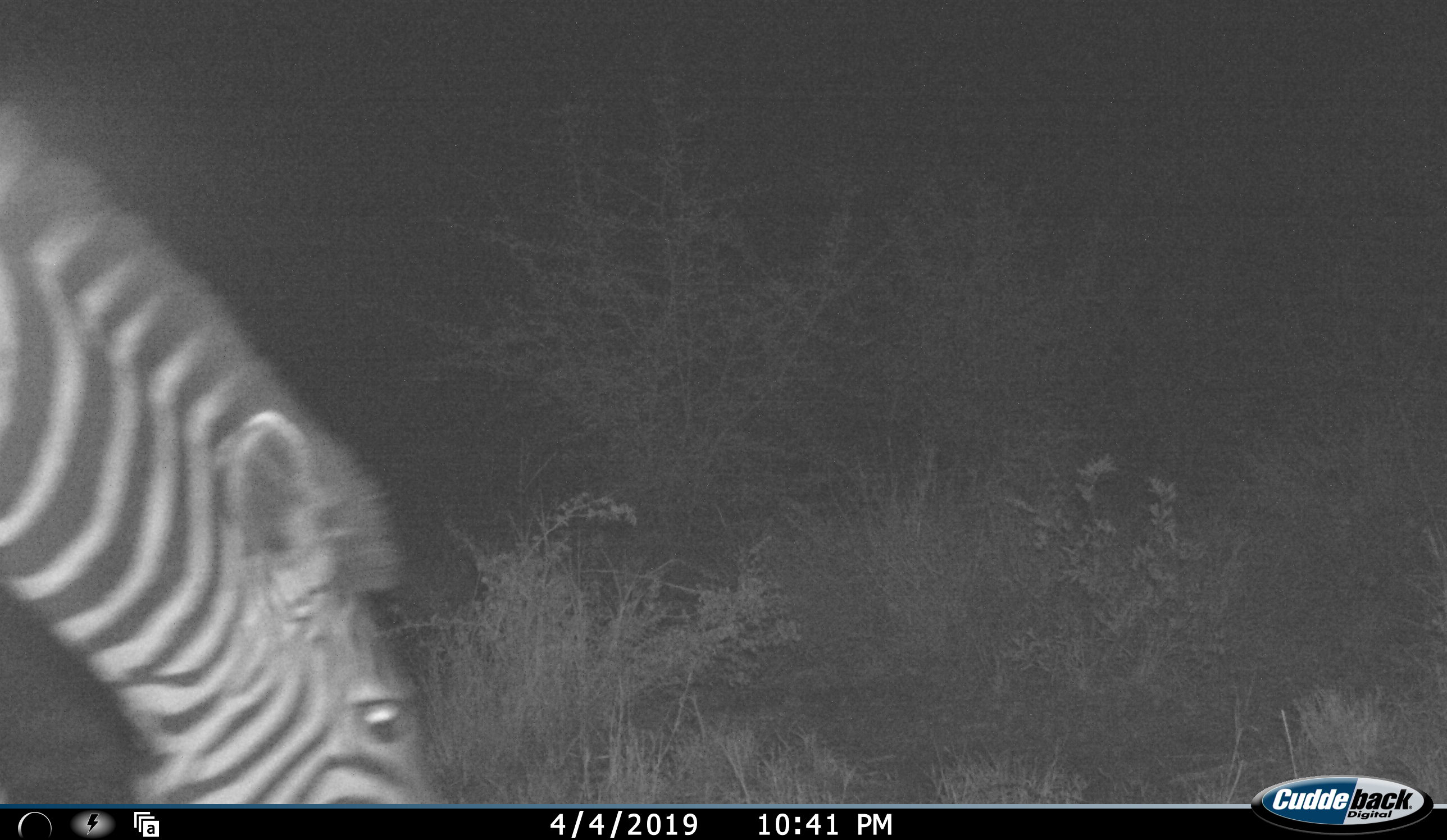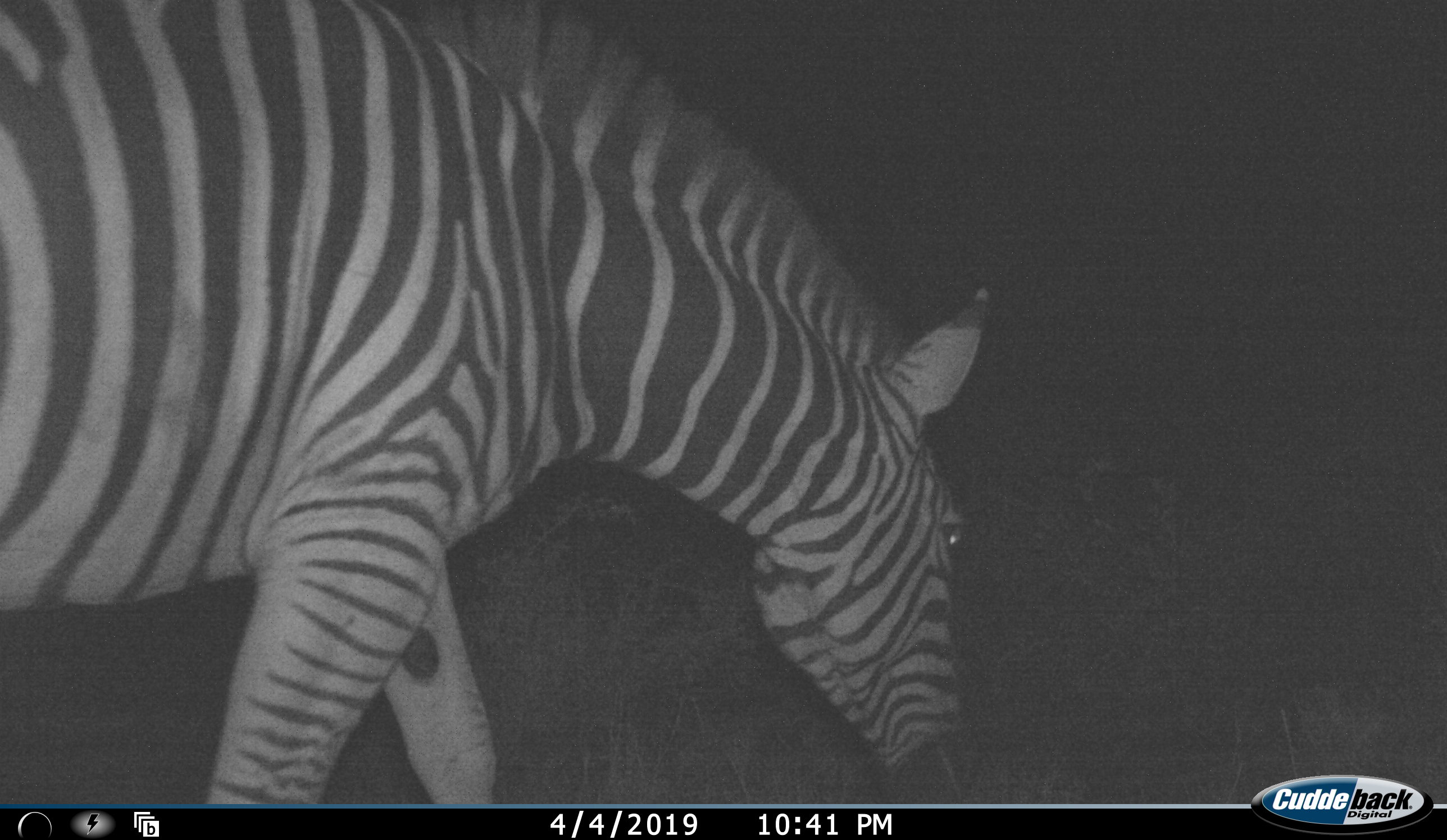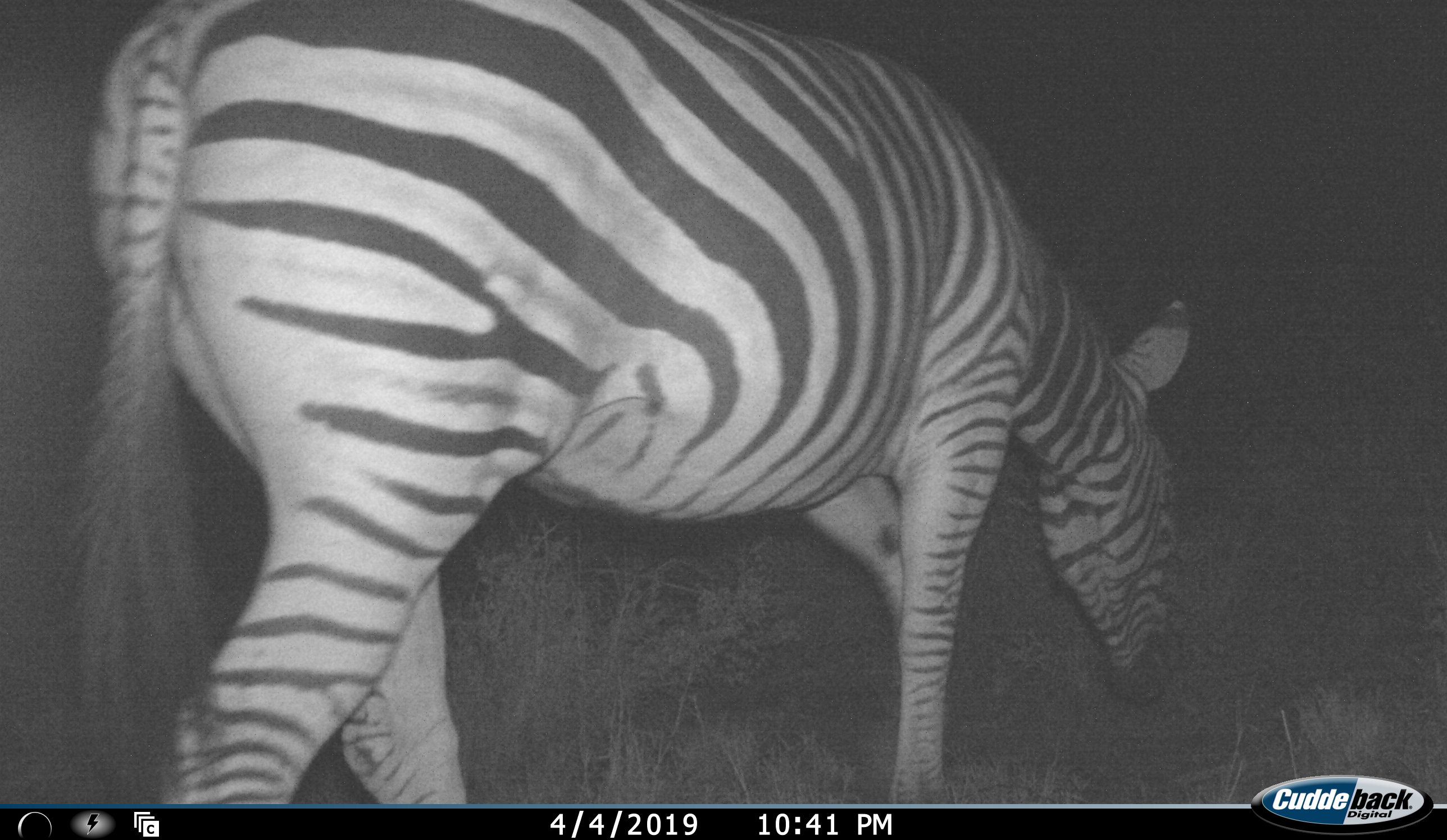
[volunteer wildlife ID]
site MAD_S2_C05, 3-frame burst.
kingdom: Animalia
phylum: Chordata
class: Mammalia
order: Perissodactyla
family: Equidae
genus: Equus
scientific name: Equus quagga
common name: plains zebra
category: zebraplains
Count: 1.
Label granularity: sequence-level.